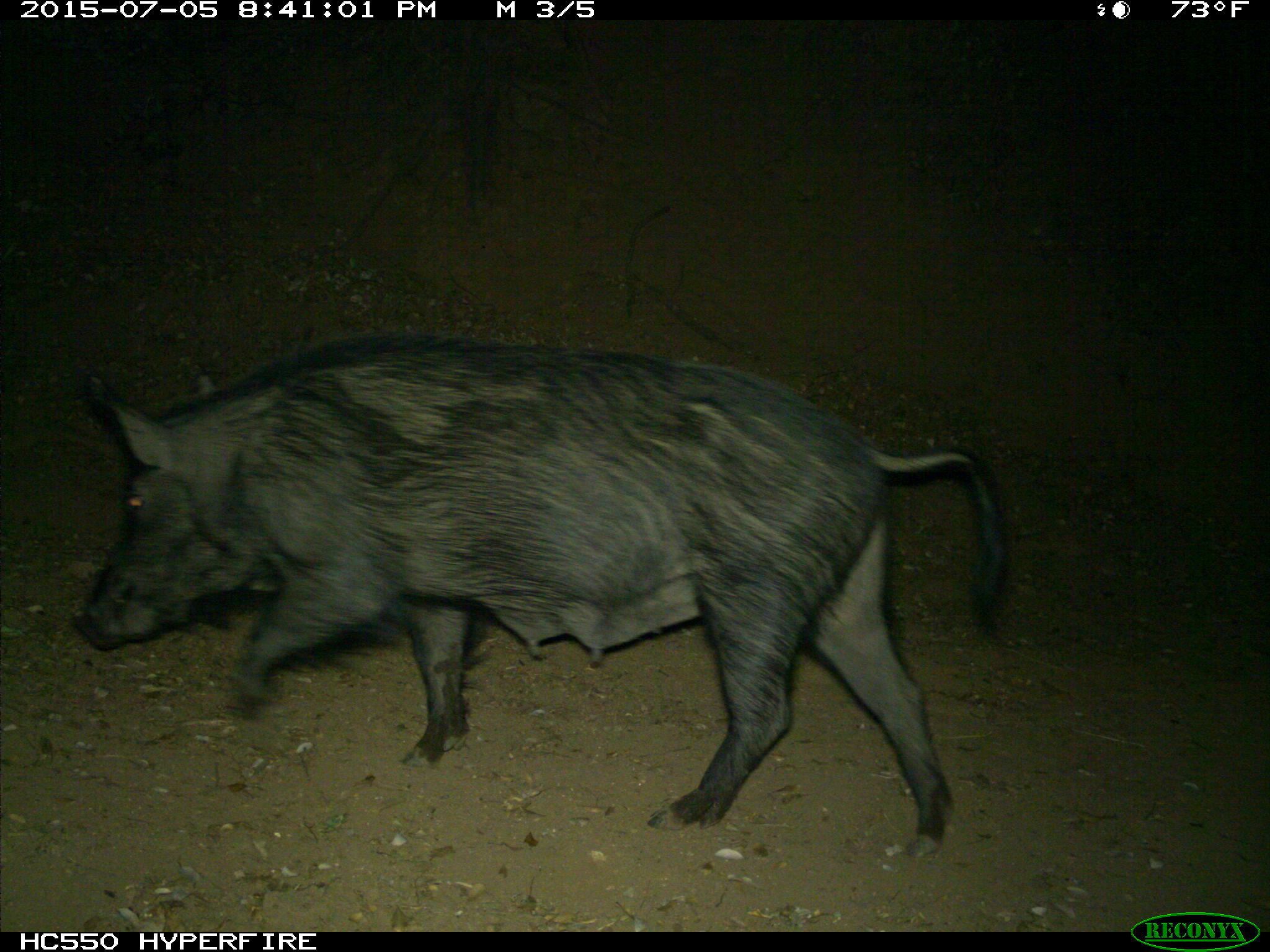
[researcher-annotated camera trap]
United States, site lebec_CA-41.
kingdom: Animalia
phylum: Chordata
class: Mammalia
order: Artiodactyla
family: Suidae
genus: Sus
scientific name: Sus scrofa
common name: wild boar